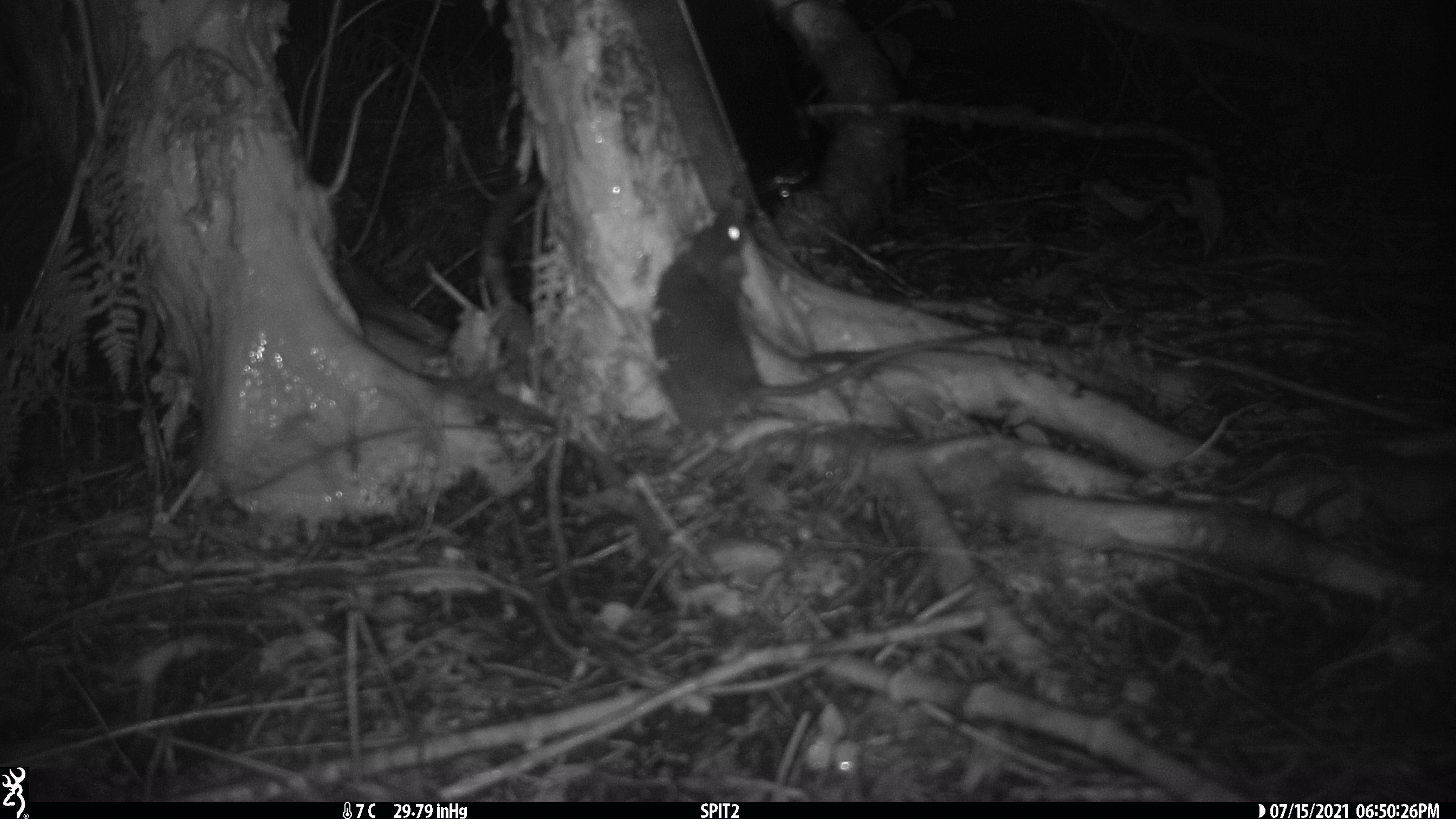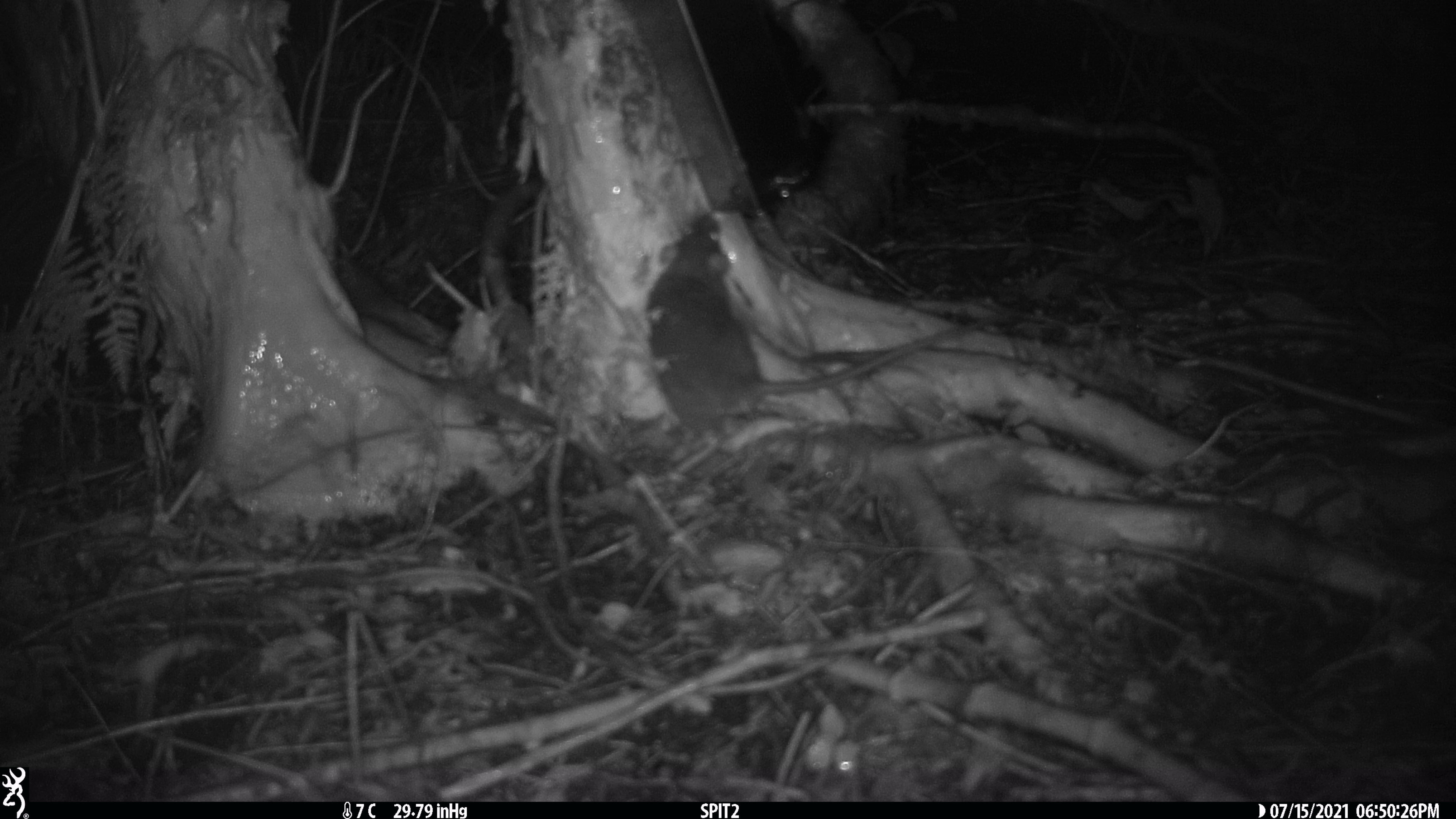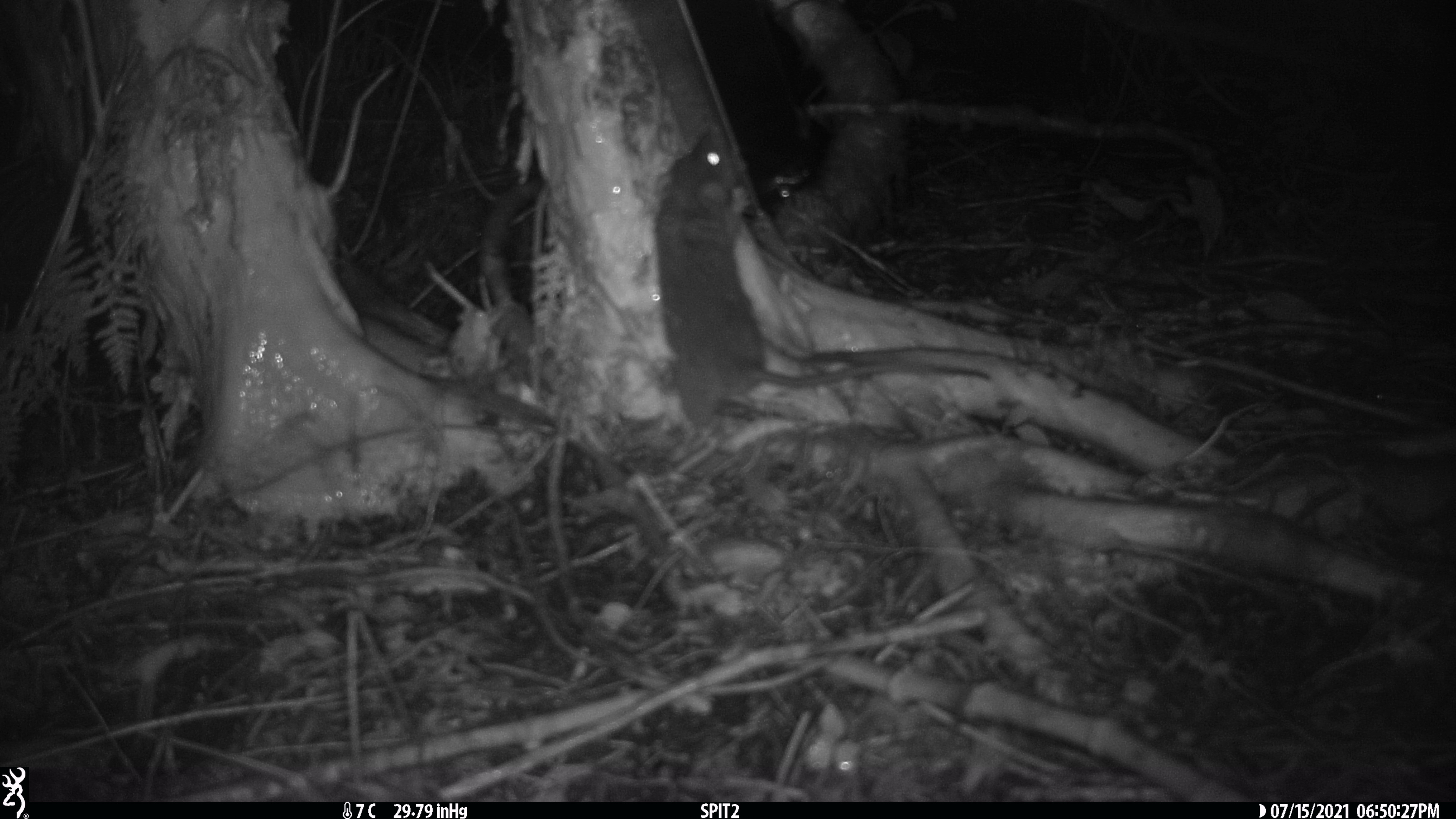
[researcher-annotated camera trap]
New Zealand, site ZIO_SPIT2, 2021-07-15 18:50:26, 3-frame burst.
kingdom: Animalia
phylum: Chordata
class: Mammalia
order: Rodentia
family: Muridae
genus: Rattus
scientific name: Rattus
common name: rat